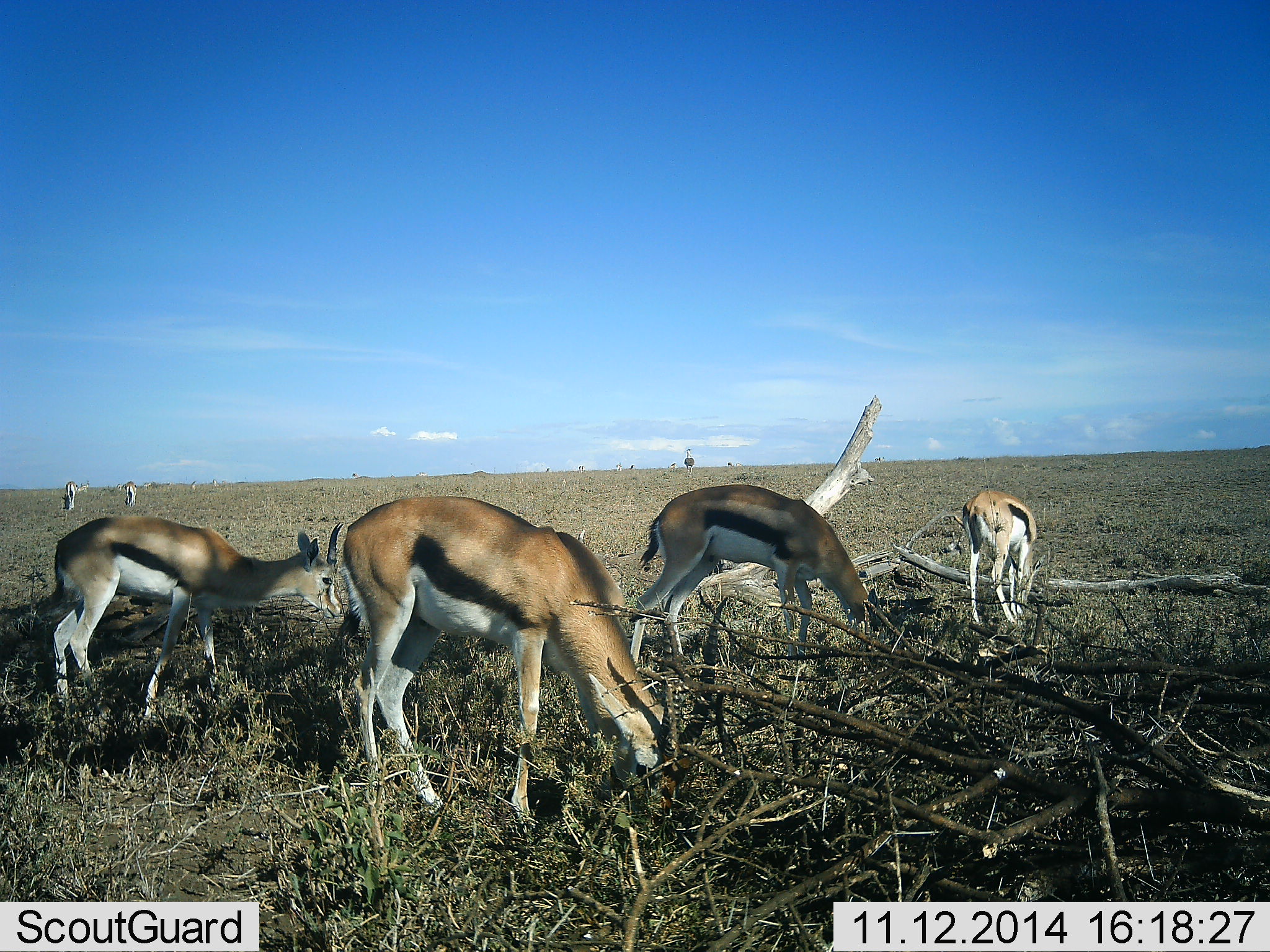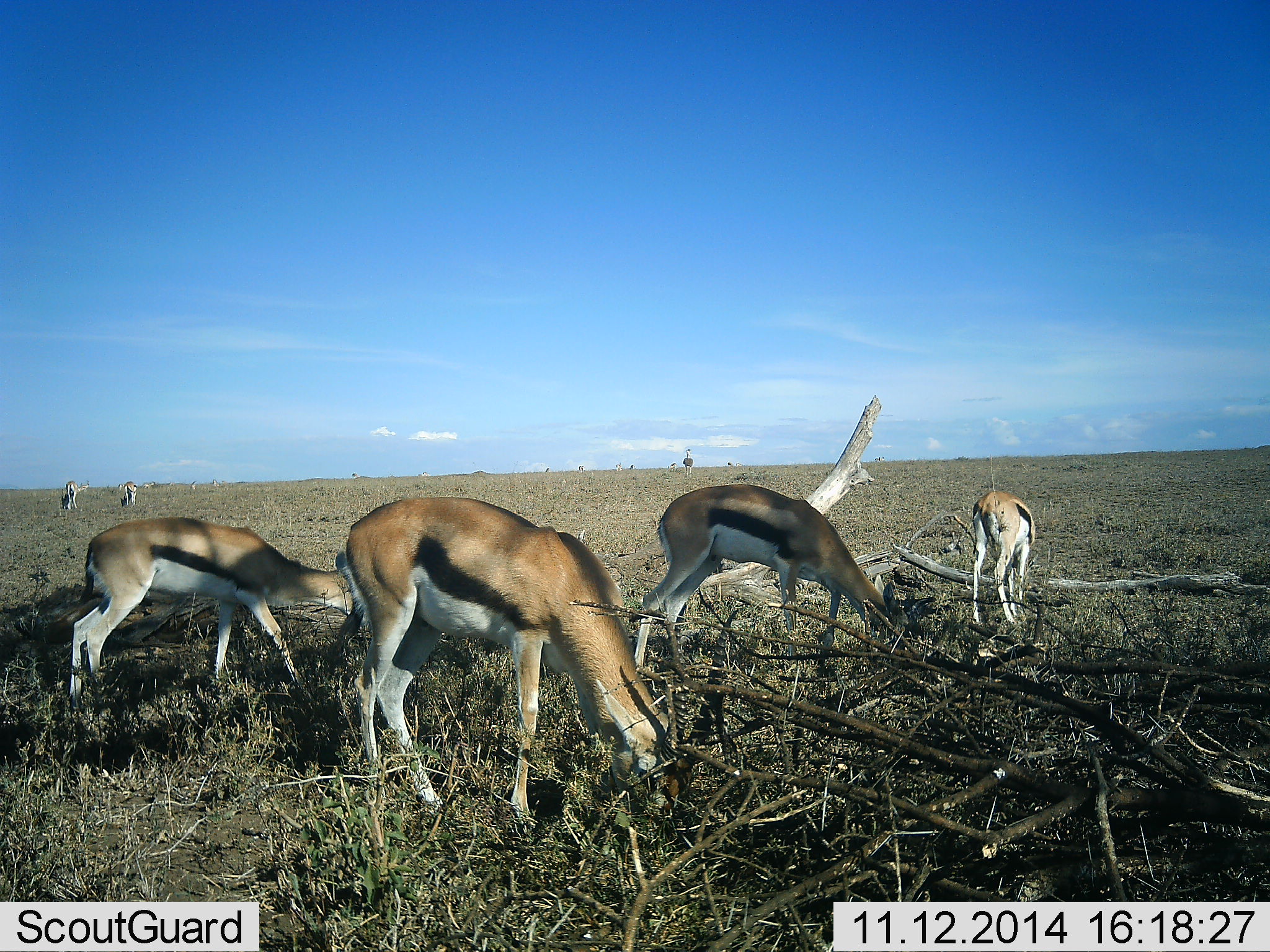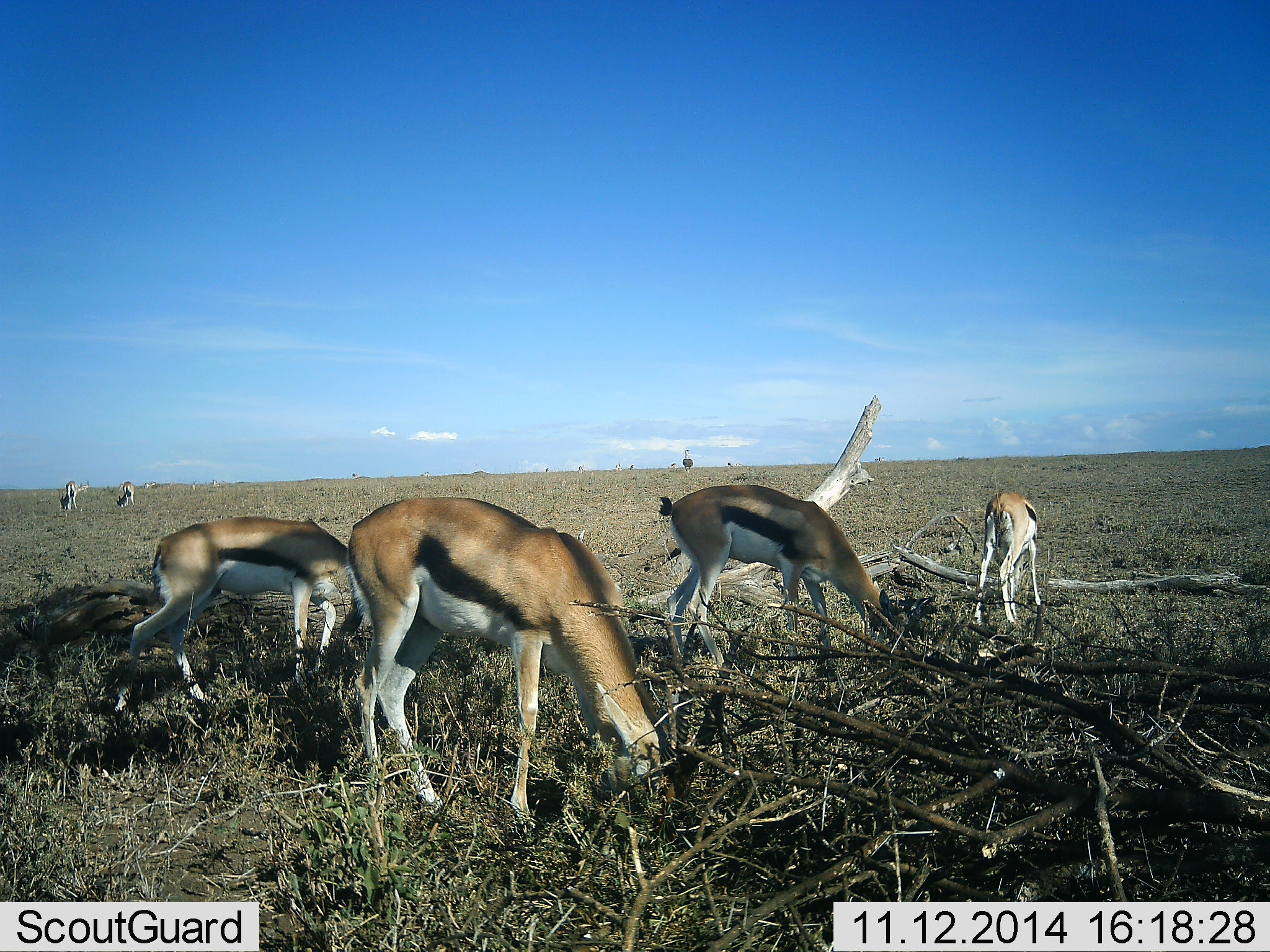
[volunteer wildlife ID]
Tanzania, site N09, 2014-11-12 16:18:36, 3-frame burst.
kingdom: Animalia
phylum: Chordata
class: Mammalia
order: Artiodactyla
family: Bovidae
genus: Eudorcas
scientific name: Eudorcas thomsonii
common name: thomson's gazelle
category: gazellethomsons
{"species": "gazellethomsons (thomson's gazelle) (Eudorcas thomsonii)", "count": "6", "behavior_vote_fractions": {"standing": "36%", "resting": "0%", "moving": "27%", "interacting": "0%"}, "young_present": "0%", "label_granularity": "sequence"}